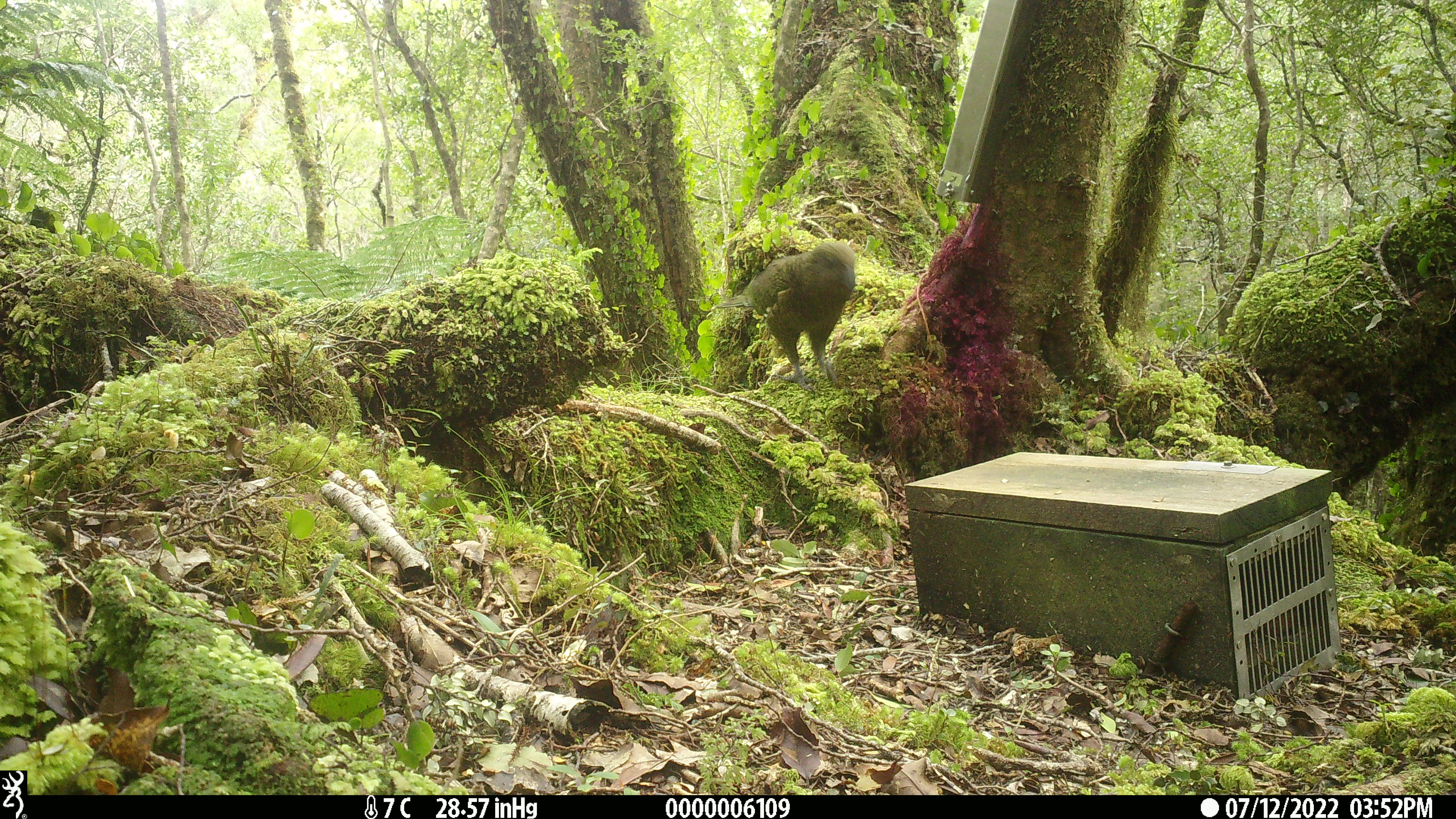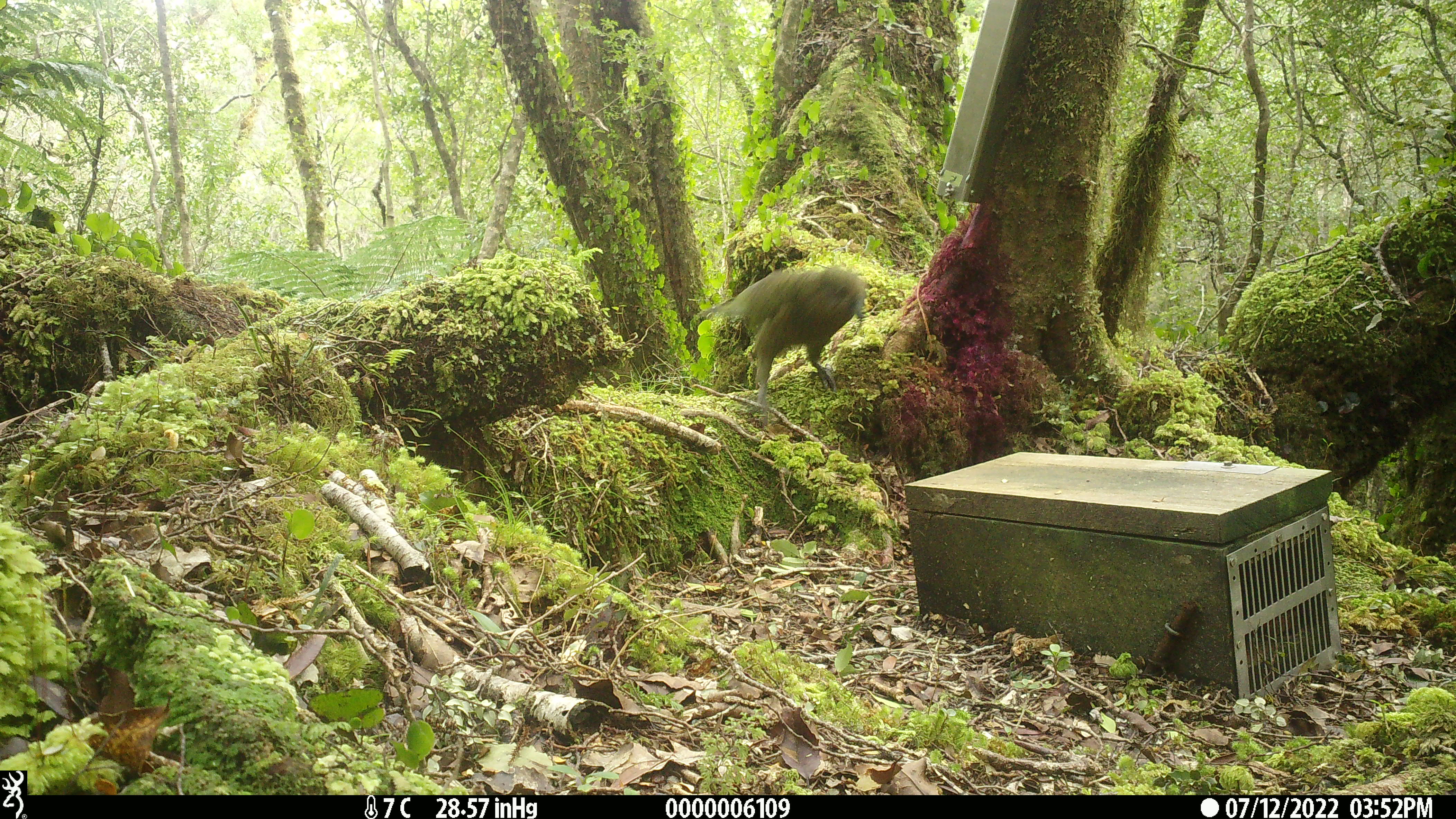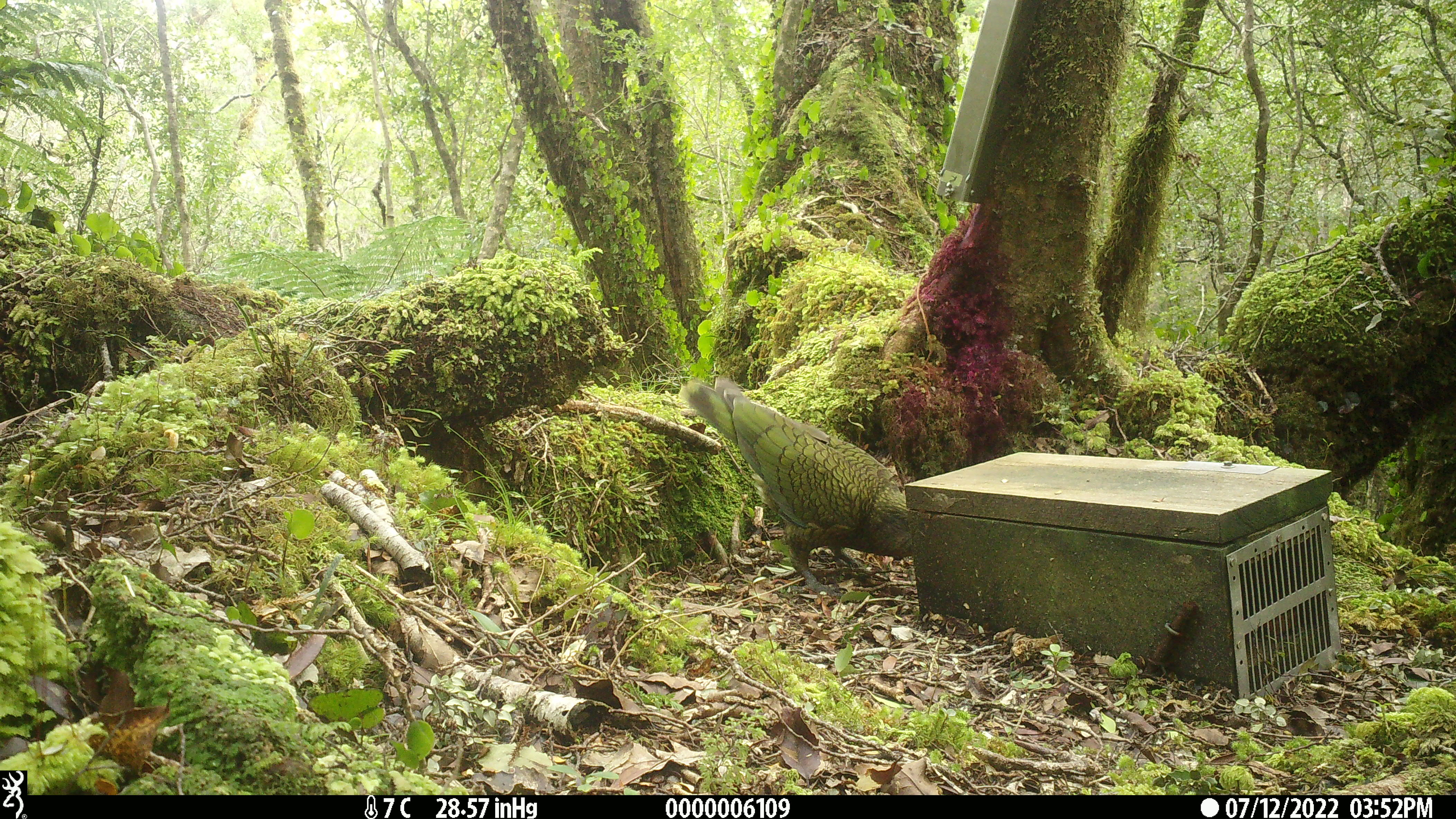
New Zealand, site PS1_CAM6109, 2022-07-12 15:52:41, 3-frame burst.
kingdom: Animalia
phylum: Chordata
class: Aves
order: Psittaciformes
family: Strigopidae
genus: Nestor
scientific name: Nestor notabilis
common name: kea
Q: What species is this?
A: Kea (Nestor notabilis).